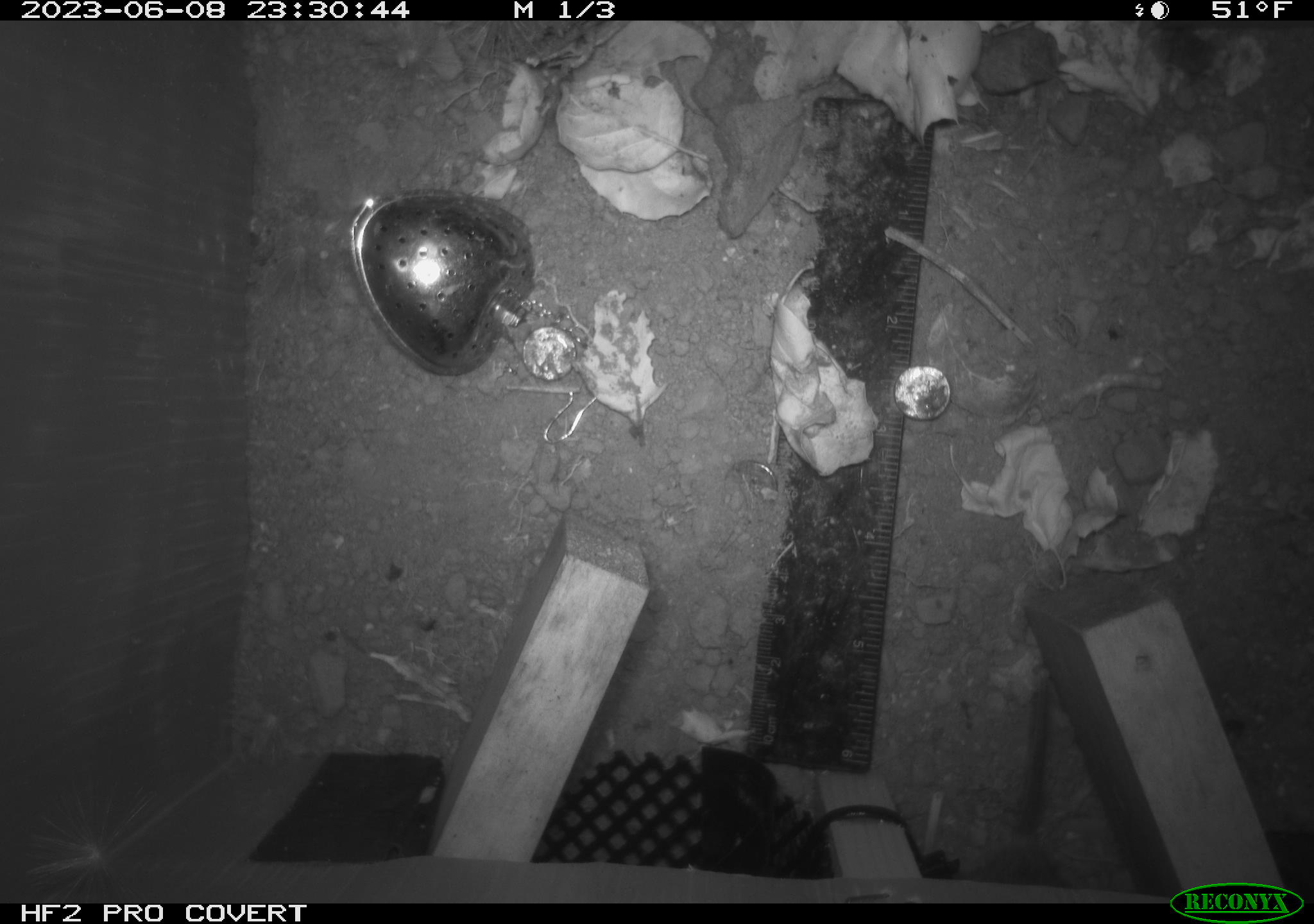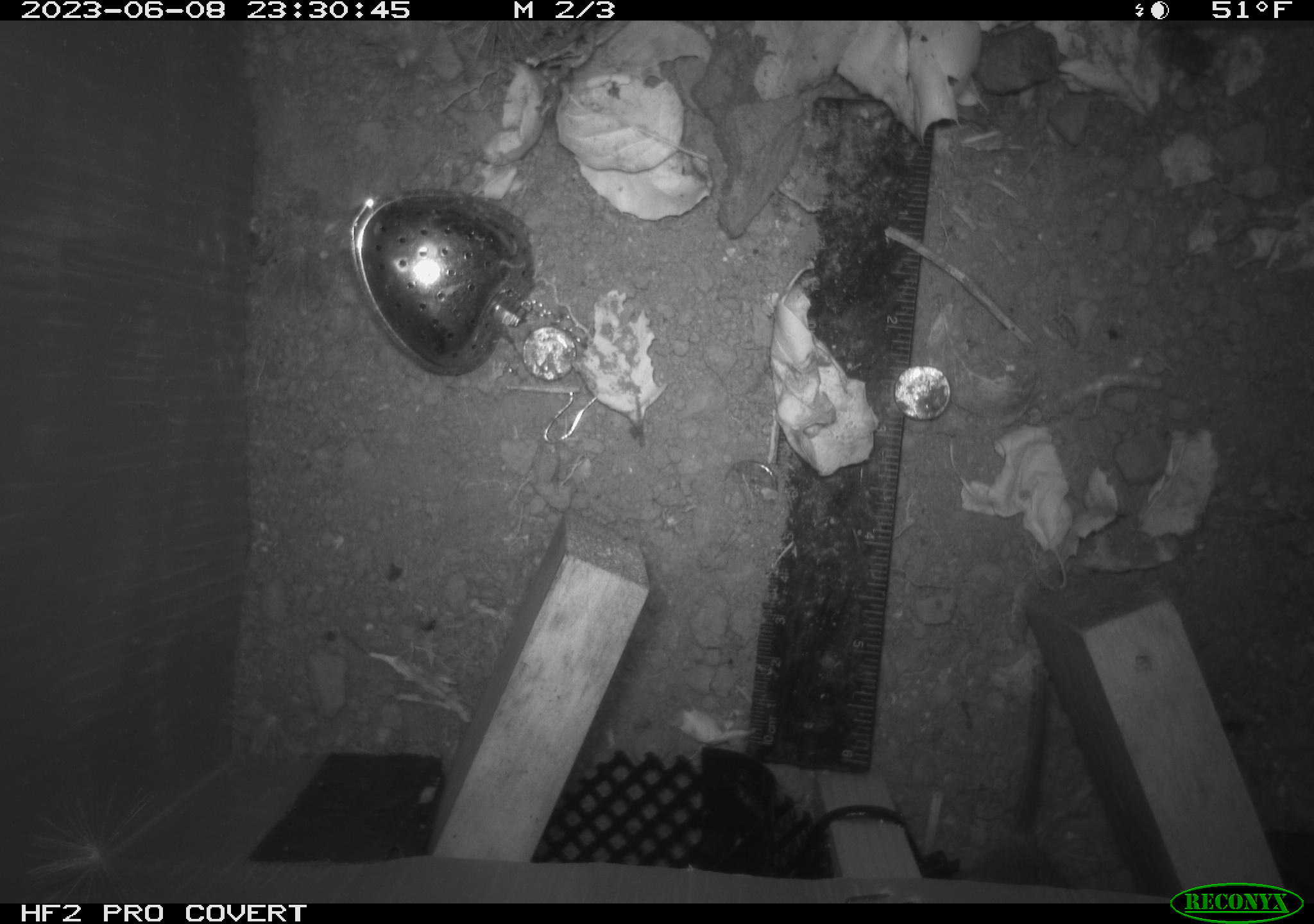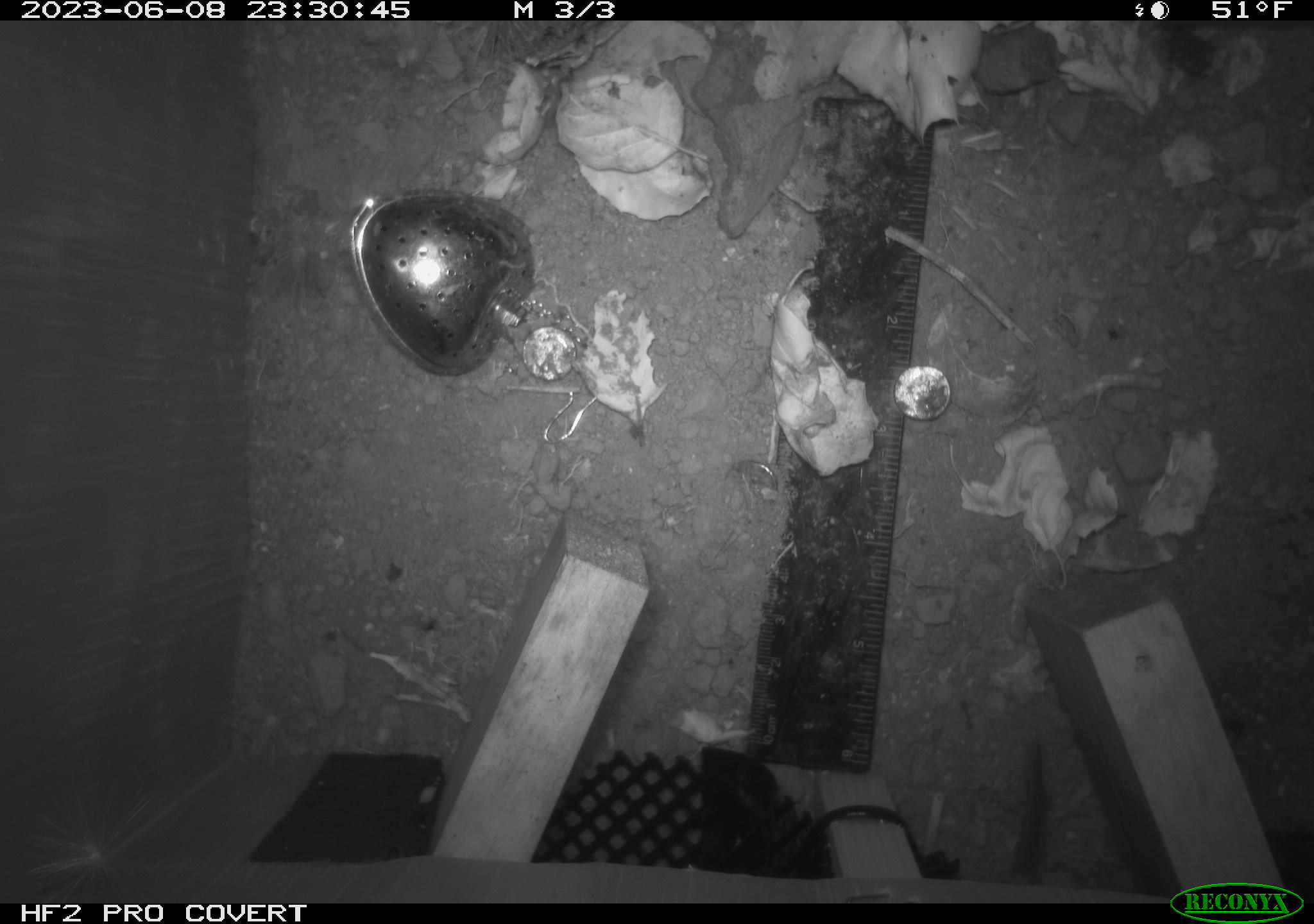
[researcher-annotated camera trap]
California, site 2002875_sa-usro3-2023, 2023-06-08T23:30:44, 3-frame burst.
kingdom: Animalia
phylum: Chordata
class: Mammalia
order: Rodentia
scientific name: Rodentia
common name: mouse species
Mouse species (Rodentia).